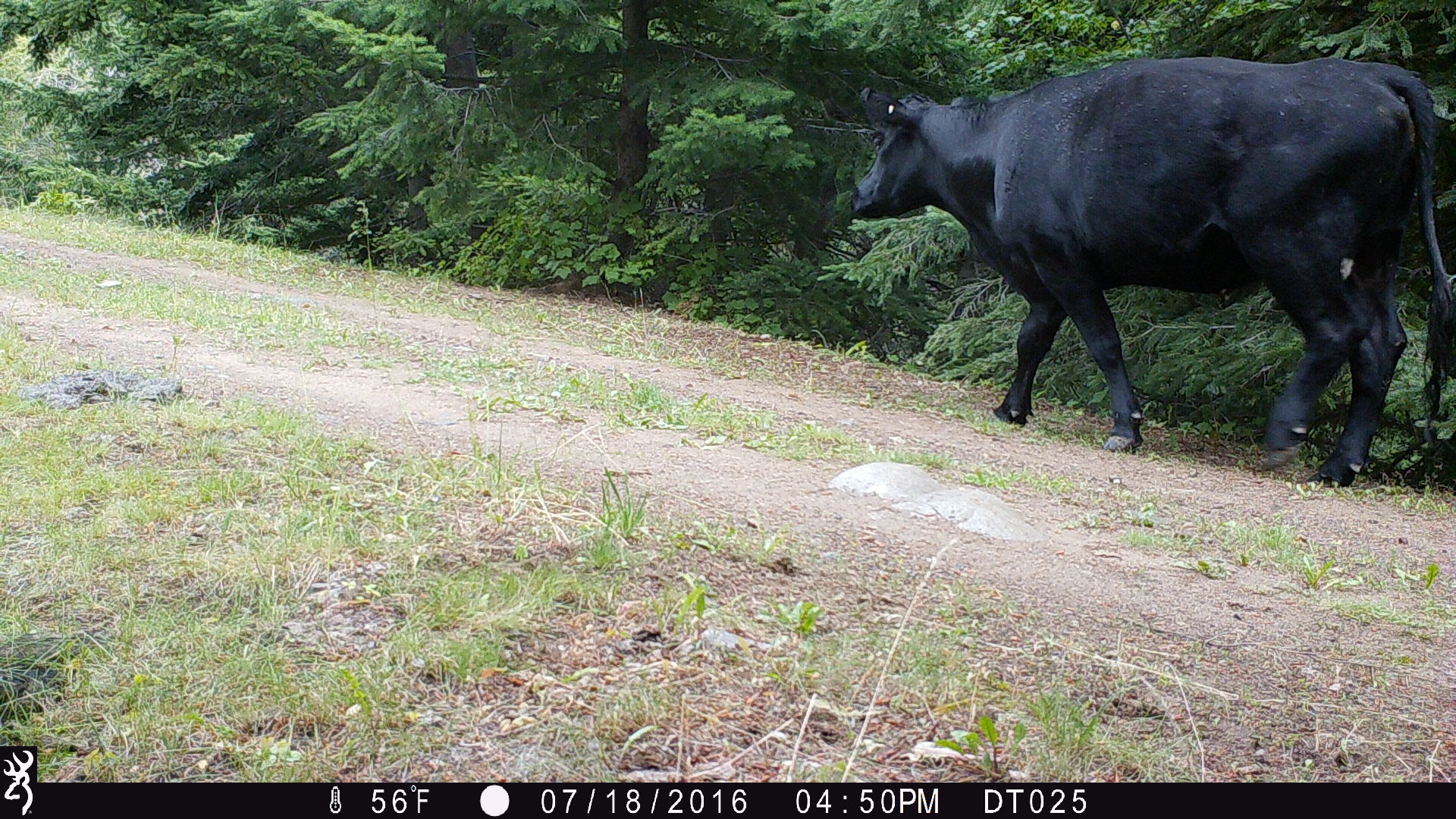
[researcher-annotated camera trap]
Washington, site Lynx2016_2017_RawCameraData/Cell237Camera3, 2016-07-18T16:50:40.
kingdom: Animalia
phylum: Chordata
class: Mammalia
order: Artiodactyla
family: Bovidae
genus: Bos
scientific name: Bos taurus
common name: domestic cattle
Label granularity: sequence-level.